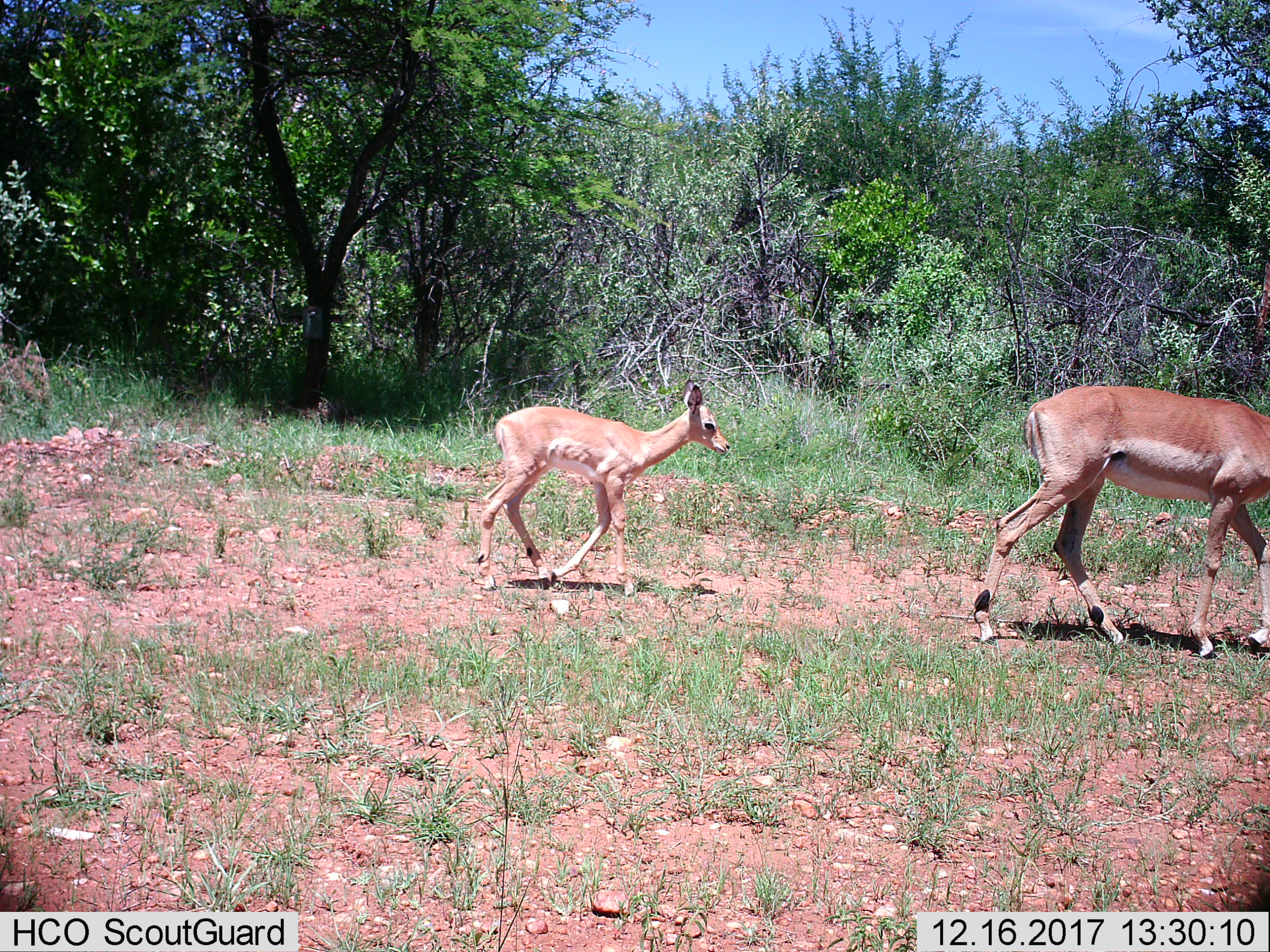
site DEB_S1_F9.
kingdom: Animalia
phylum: Chordata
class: Mammalia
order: Artiodactyla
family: Bovidae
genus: Aepyceros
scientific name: Aepyceros melampus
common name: impala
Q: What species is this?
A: Impala (Aepyceros melampus).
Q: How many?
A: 2.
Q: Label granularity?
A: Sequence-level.